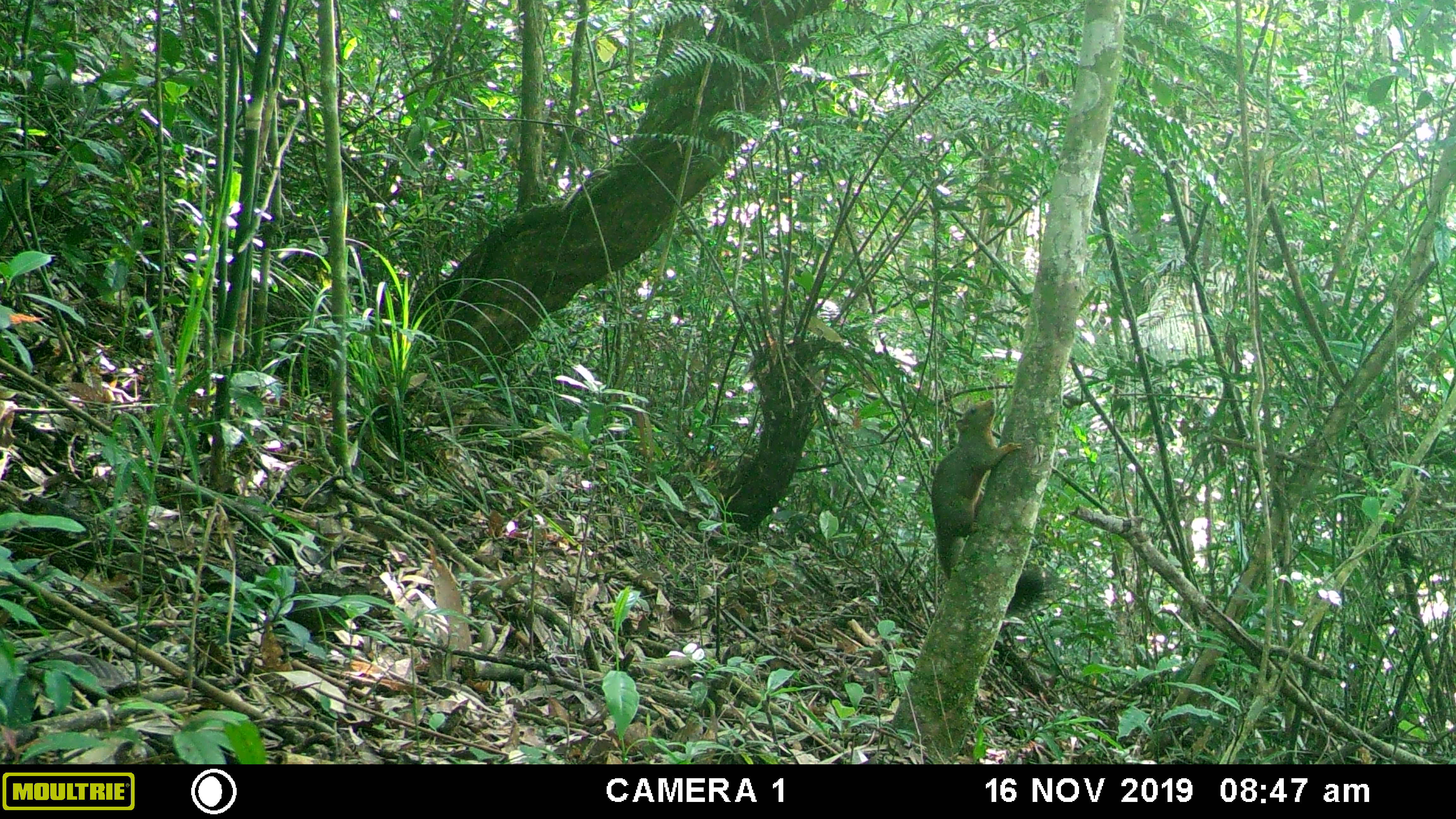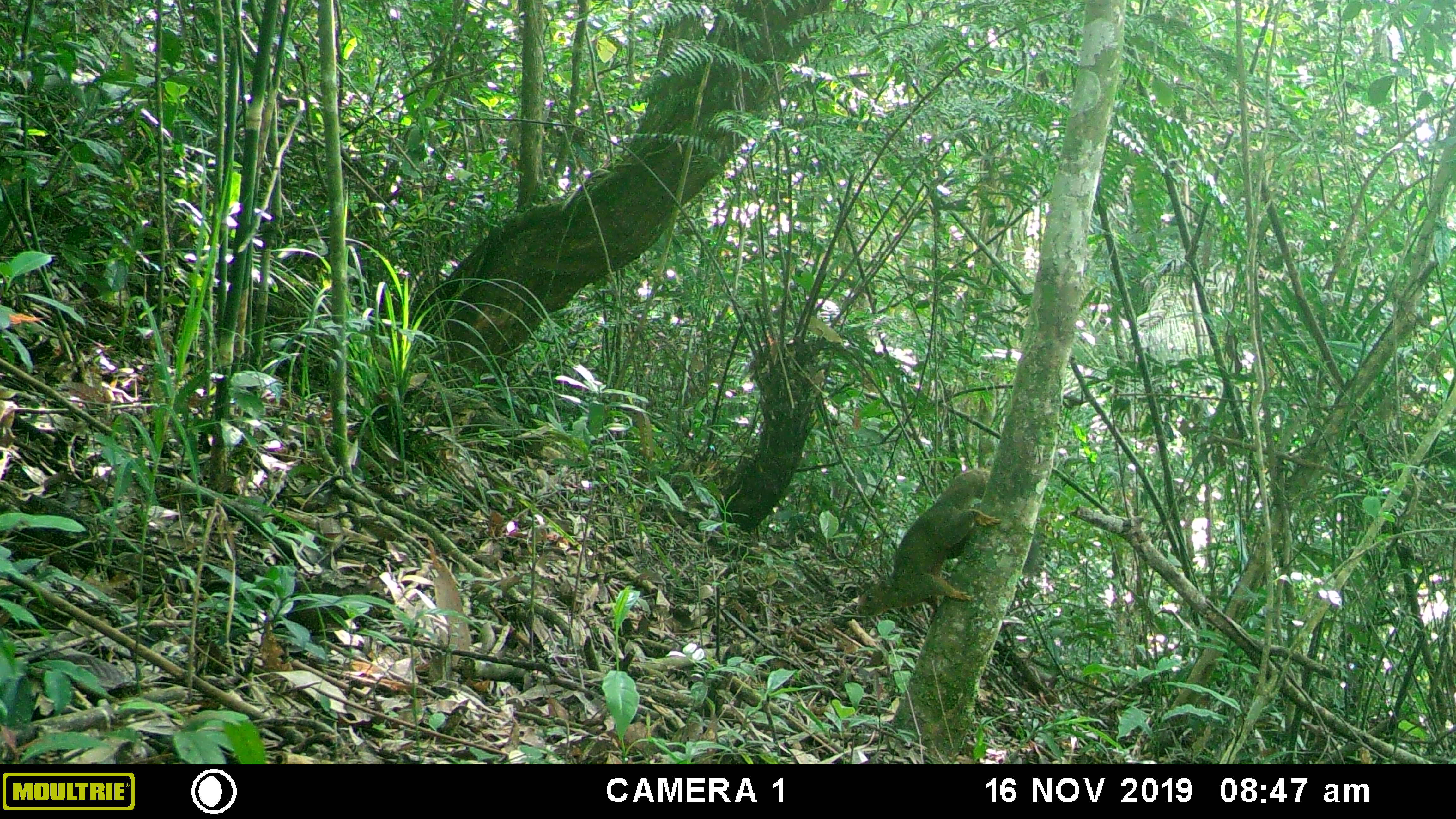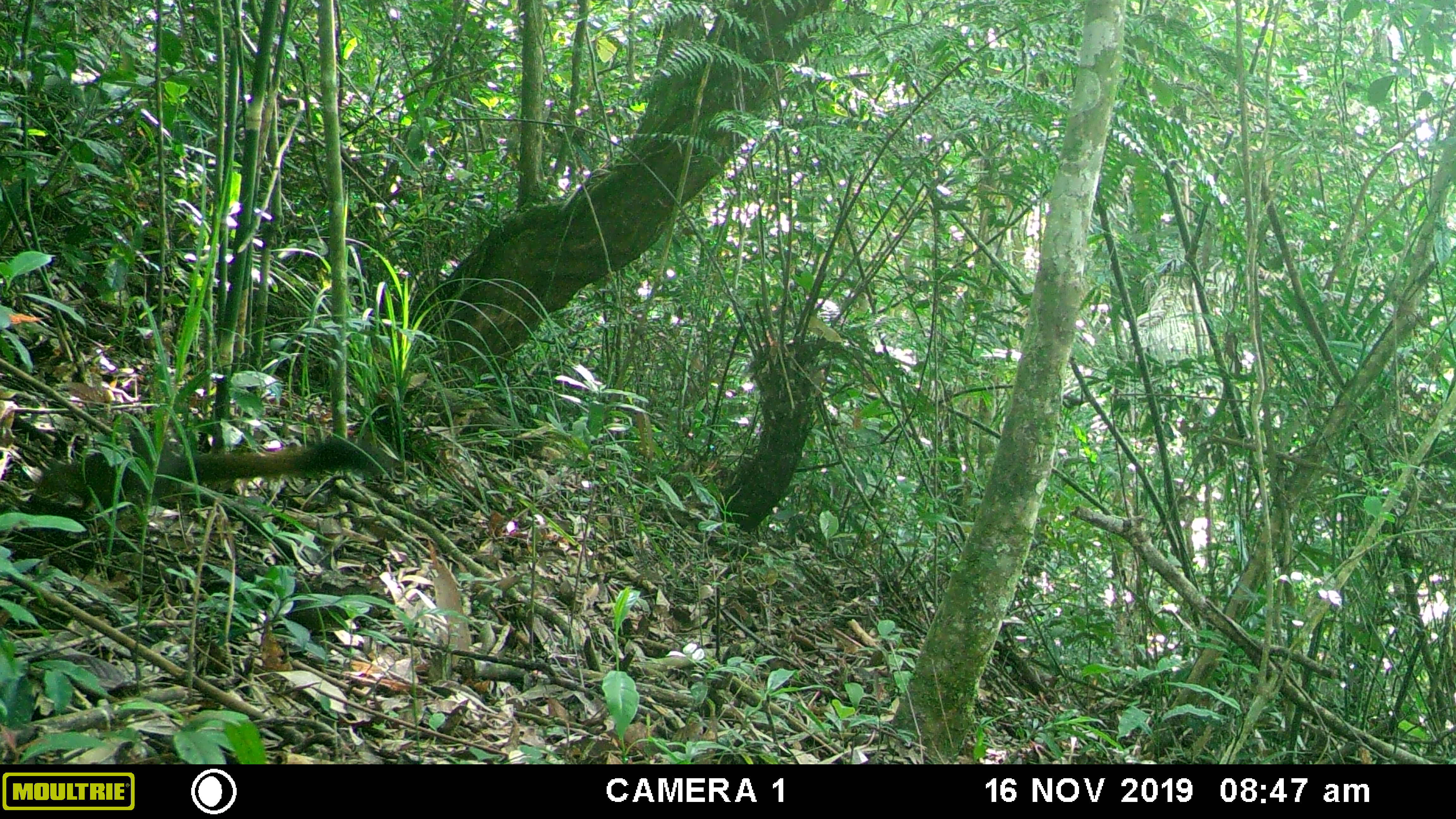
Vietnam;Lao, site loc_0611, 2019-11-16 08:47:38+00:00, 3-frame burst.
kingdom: Animalia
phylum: Chordata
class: Mammalia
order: Rodentia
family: Sciuridae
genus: Callosciurus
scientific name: Callosciurus erythraeus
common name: pallas's squirrel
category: pallass squirrel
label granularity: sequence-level